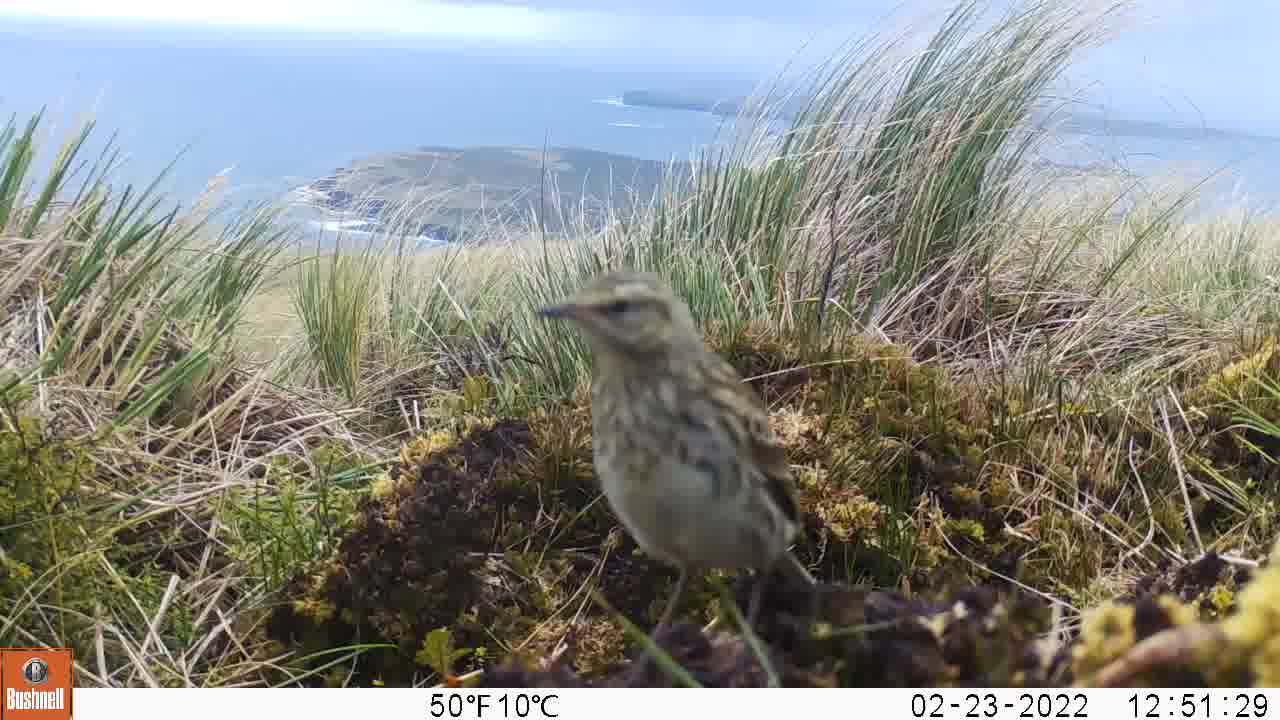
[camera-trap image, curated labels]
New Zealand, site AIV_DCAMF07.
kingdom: Animalia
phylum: Chordata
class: Aves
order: Passeriformes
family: Motacillidae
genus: Anthus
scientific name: Anthus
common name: pipit